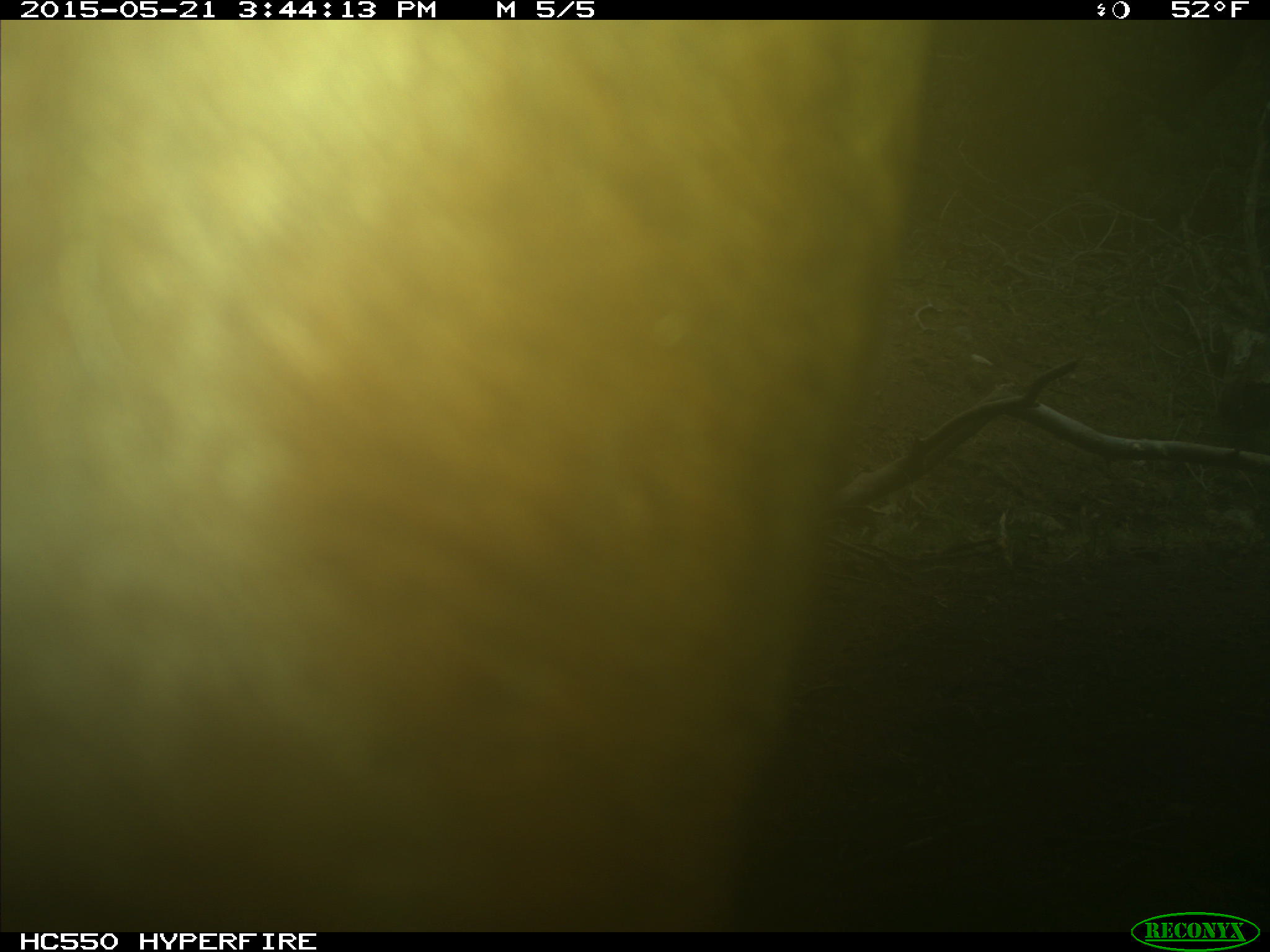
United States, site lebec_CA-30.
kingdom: Animalia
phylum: Chordata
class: Mammalia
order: Artiodactyla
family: Bovidae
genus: Bos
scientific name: Bos taurus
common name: domestic cow